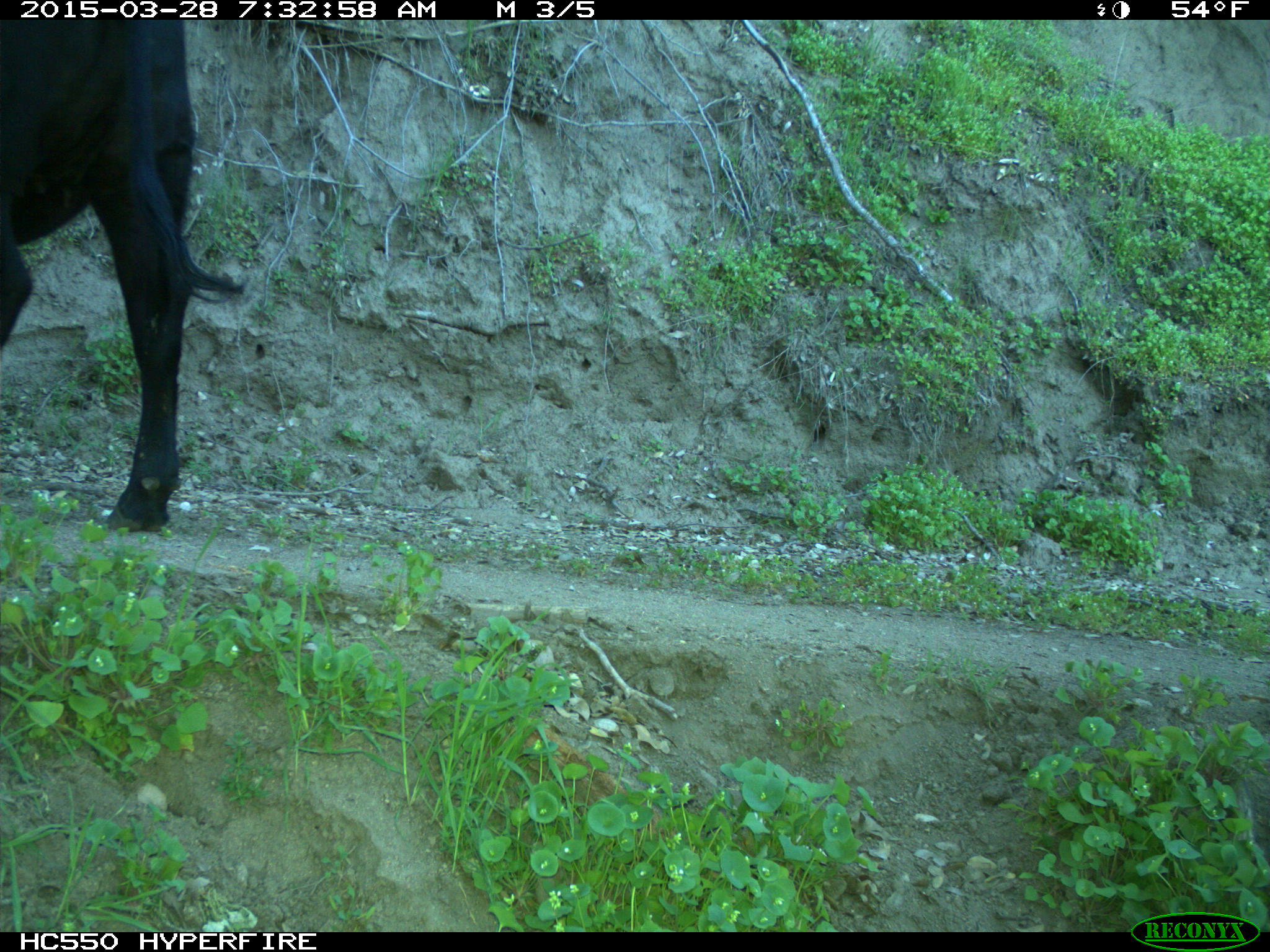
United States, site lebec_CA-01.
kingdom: Animalia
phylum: Chordata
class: Mammalia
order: Artiodactyla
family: Bovidae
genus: Bos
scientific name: Bos taurus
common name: domestic cow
Bos taurus (domestic cow).